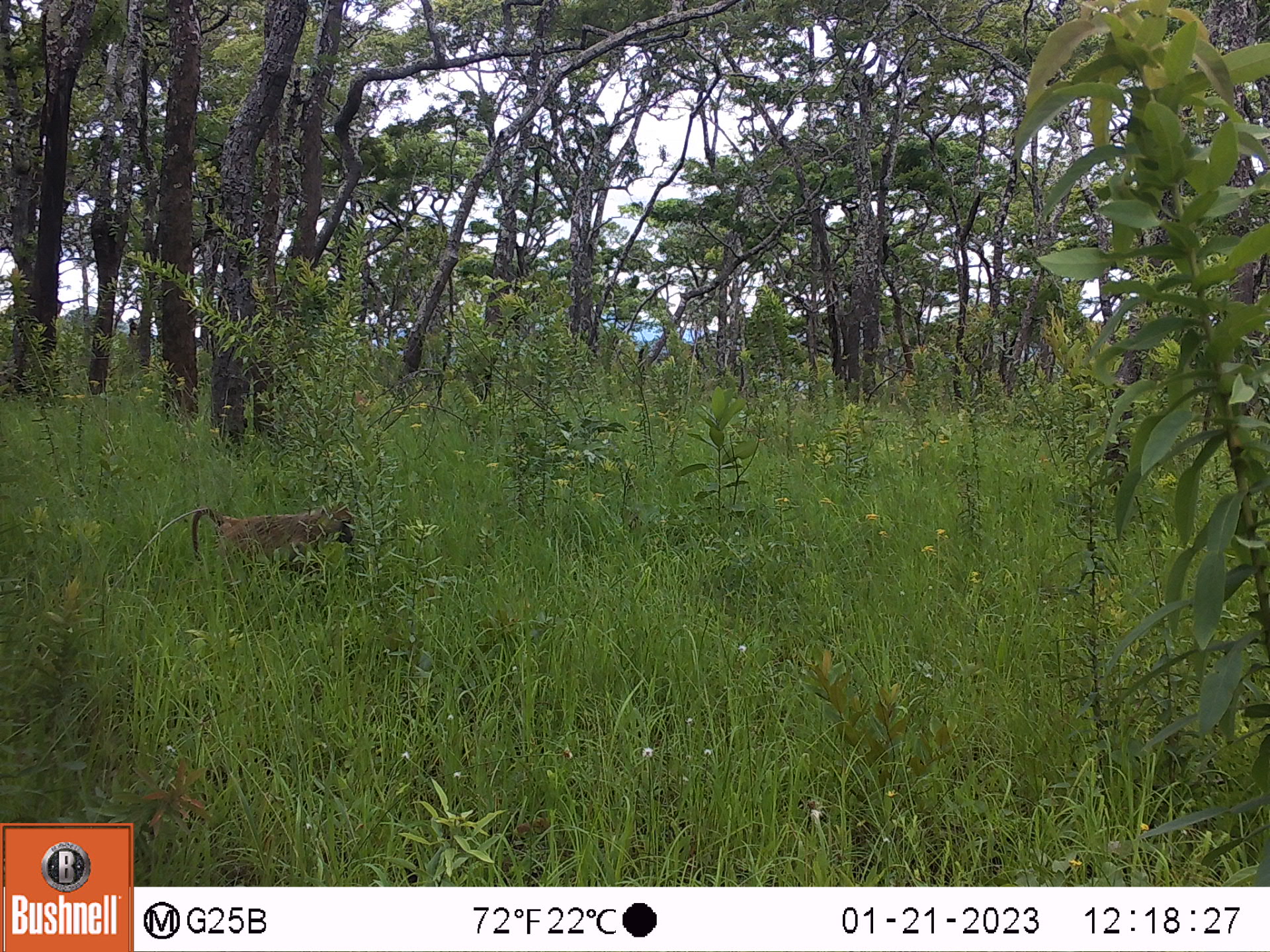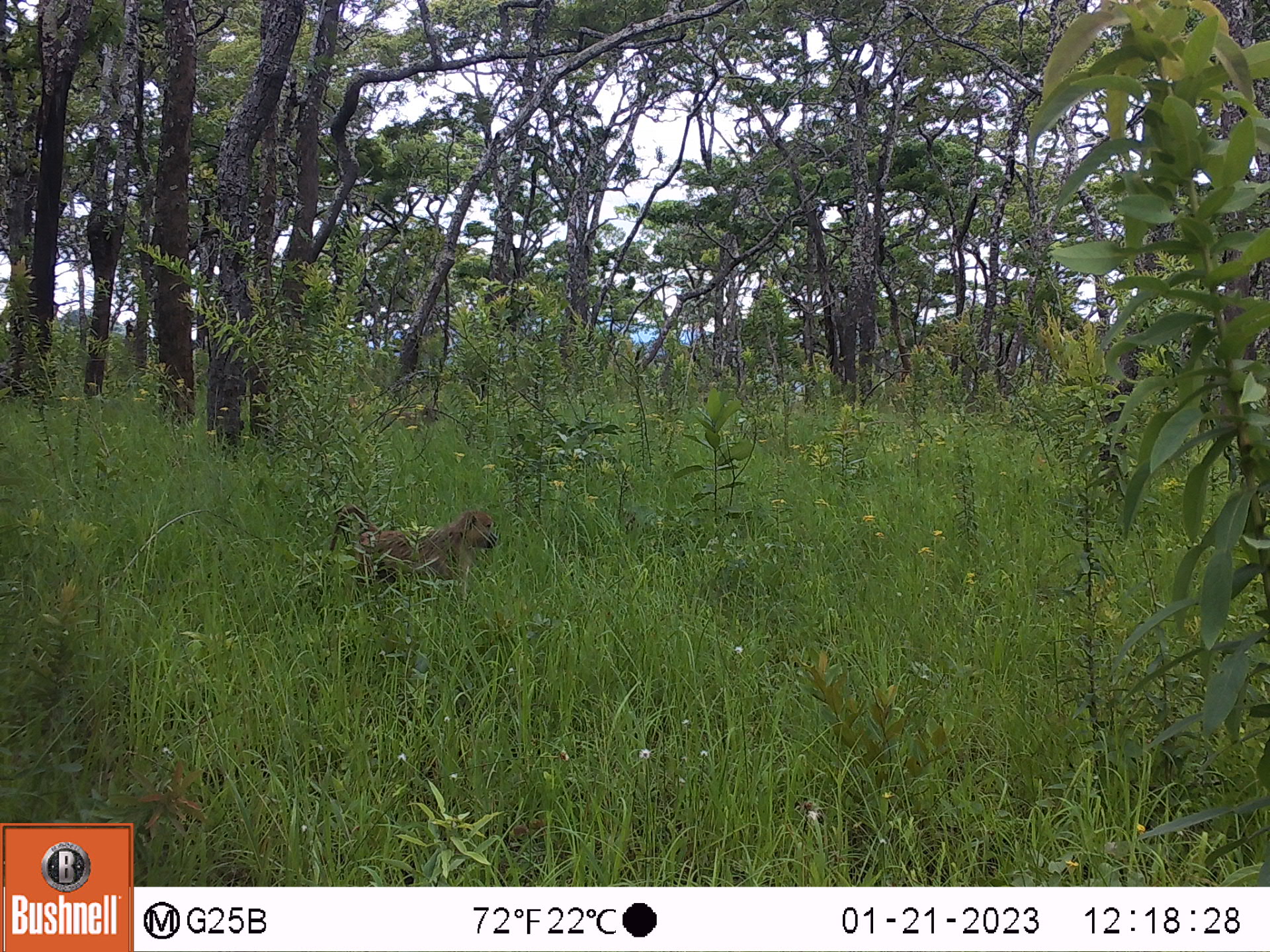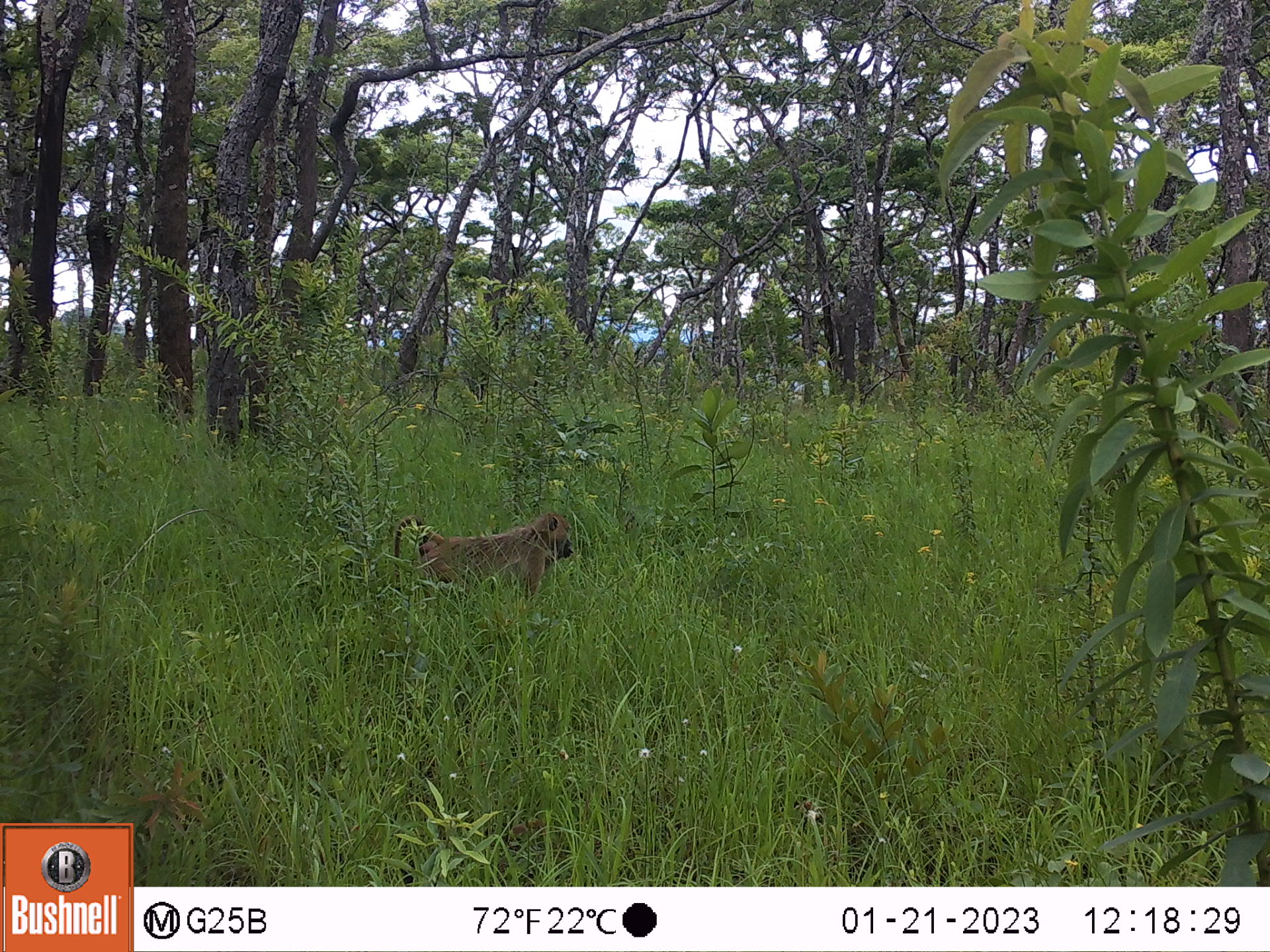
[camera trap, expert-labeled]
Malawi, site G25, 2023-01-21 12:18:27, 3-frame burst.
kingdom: Animalia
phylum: Chordata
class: Mammalia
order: Primates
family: Cercopithecidae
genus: Papio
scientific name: Papio cynocephalus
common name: yellow baboon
Yellow baboon (Papio cynocephalus), count 1.